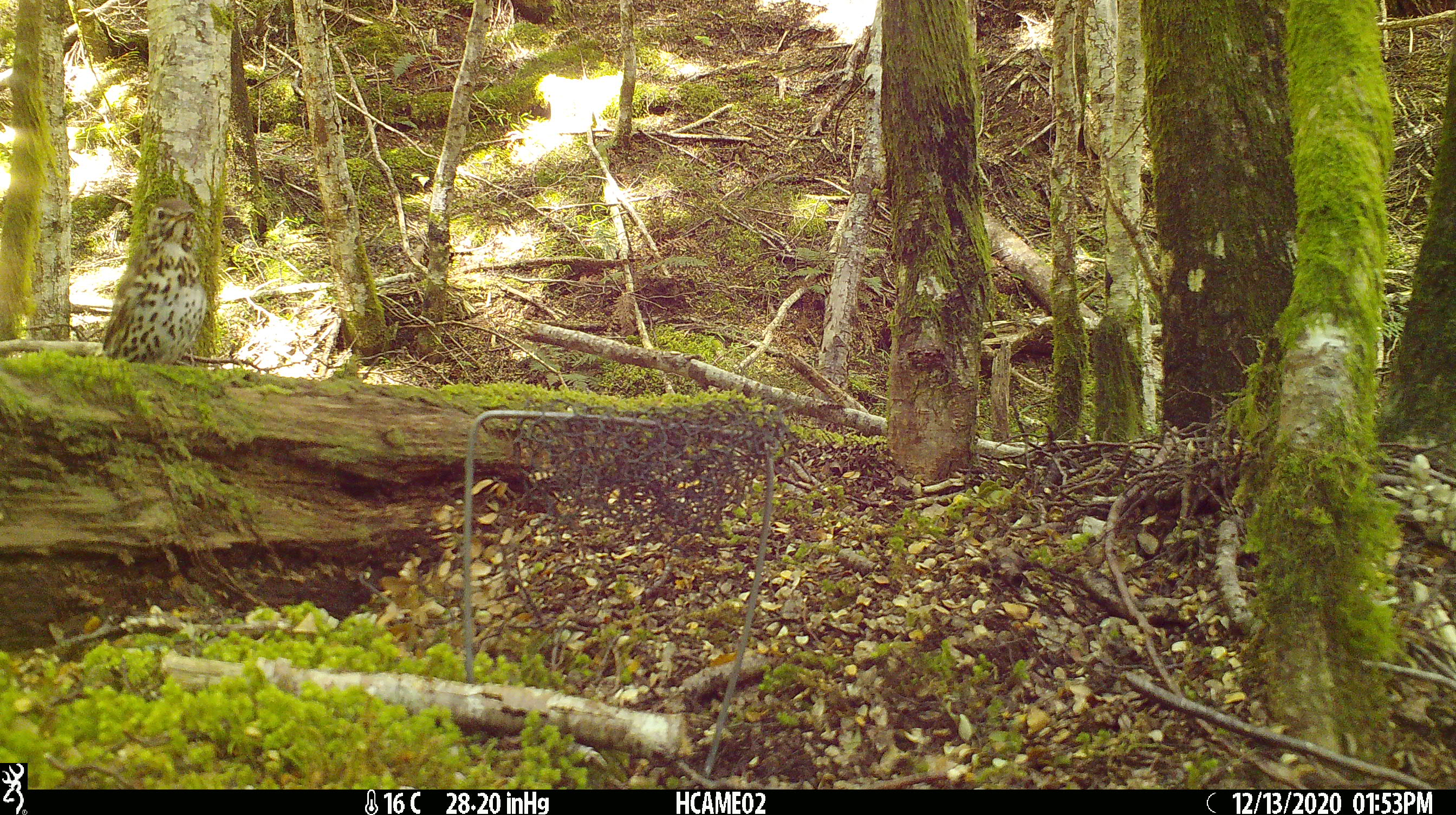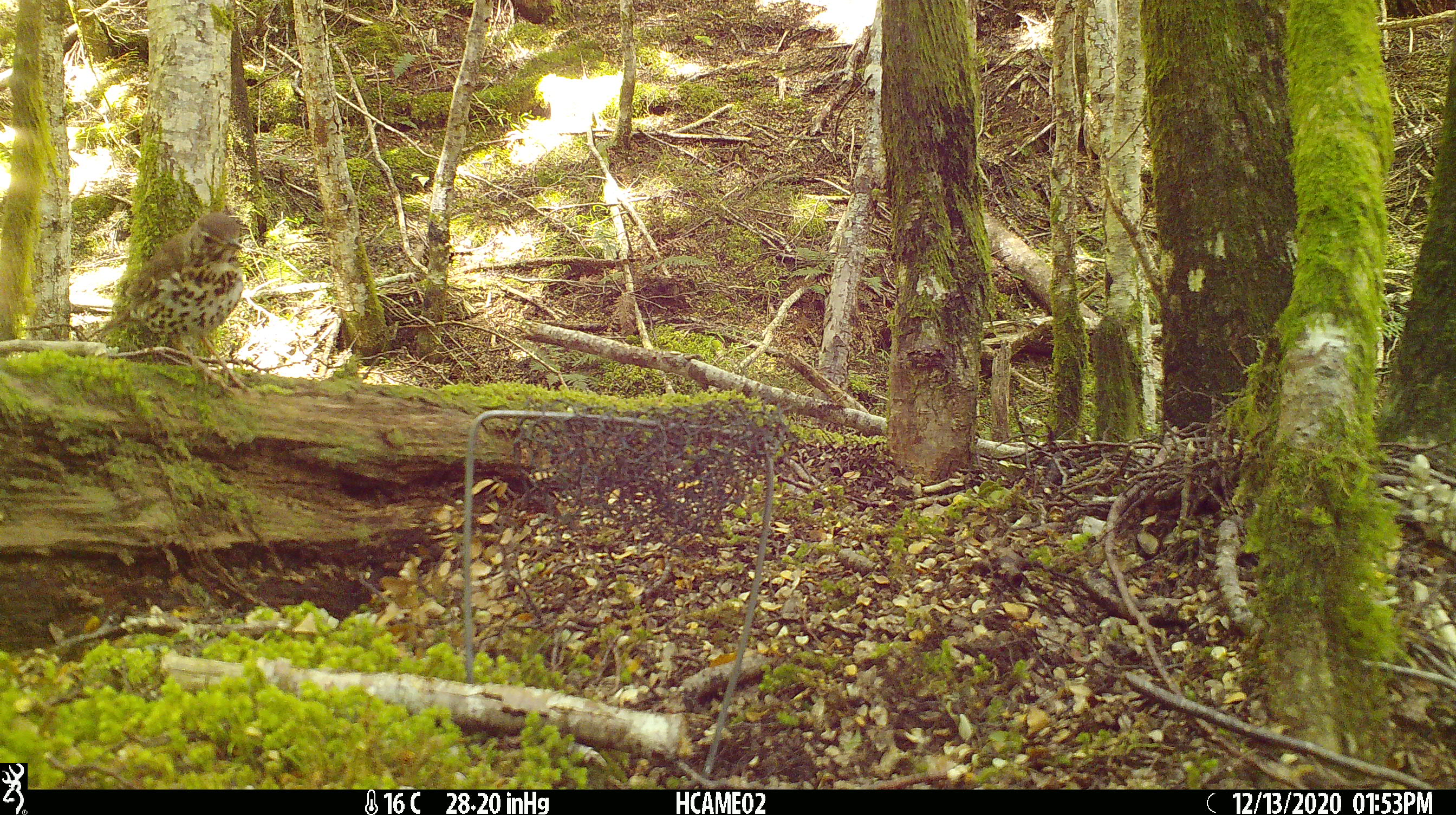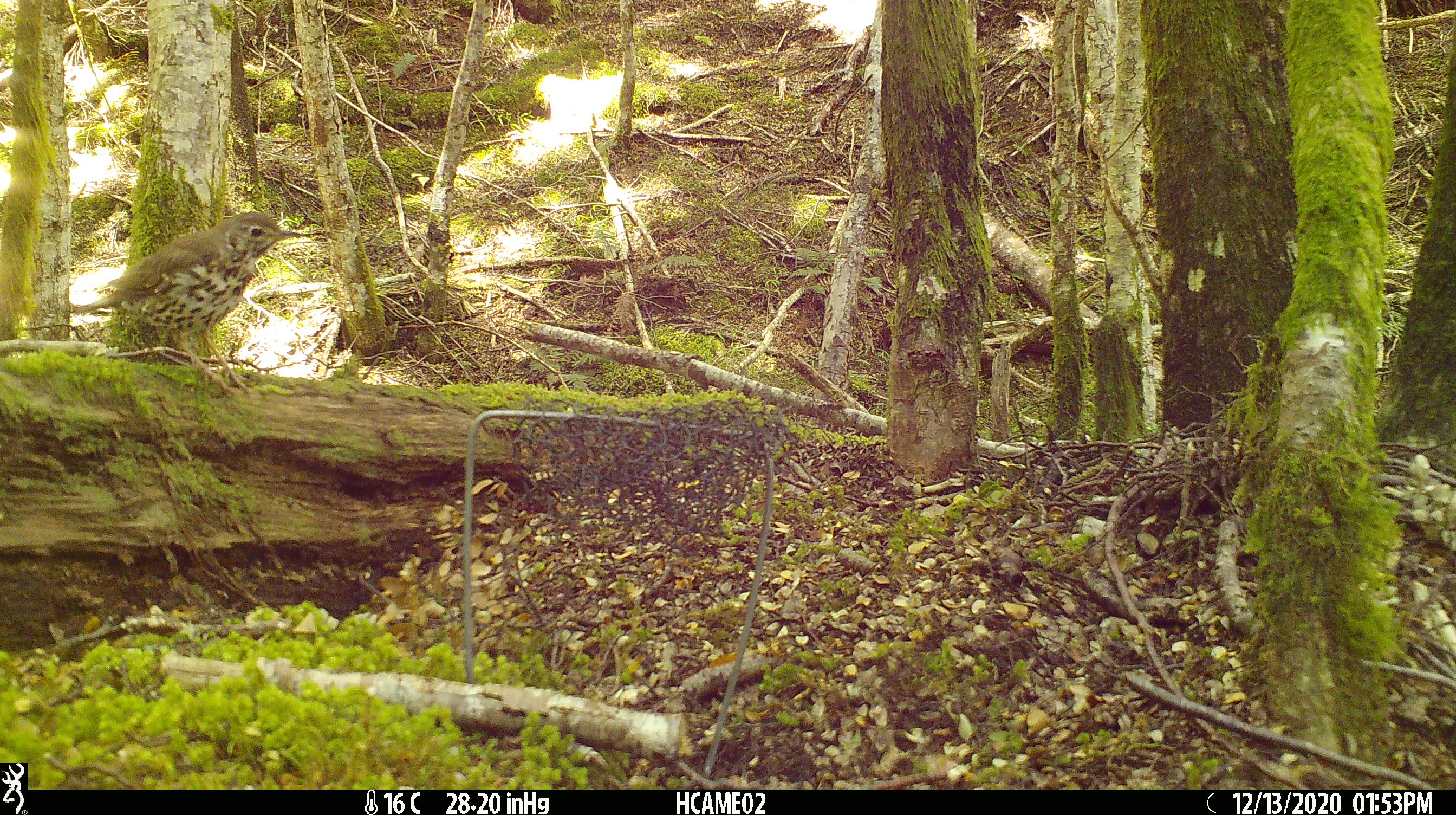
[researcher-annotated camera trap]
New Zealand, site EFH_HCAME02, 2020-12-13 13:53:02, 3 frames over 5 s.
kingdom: Animalia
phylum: Chordata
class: Aves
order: Passeriformes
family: Turdidae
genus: Turdus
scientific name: Turdus philomelos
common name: song thrush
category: thrush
Thrush (song thrush) (Turdus philomelos).